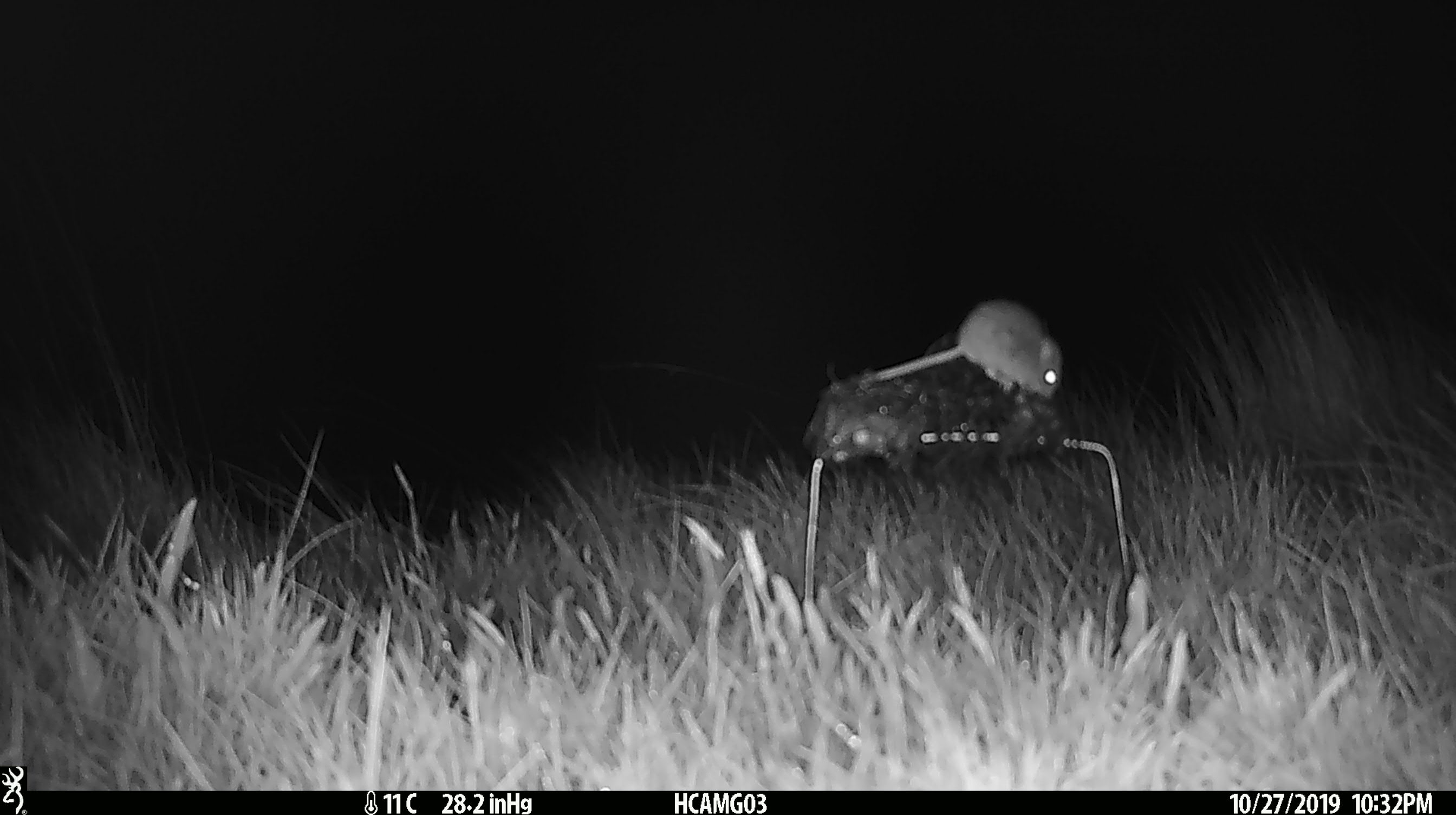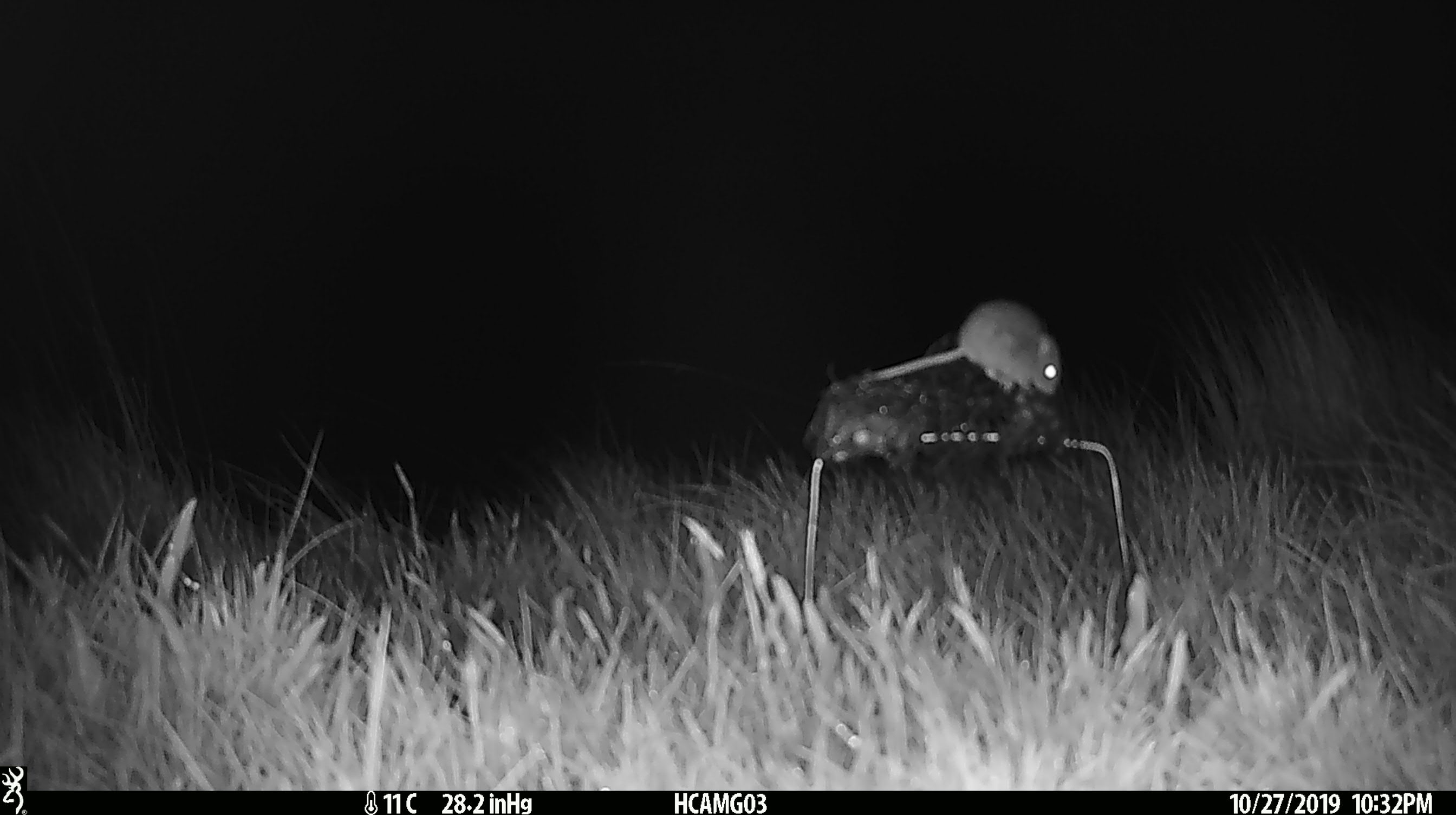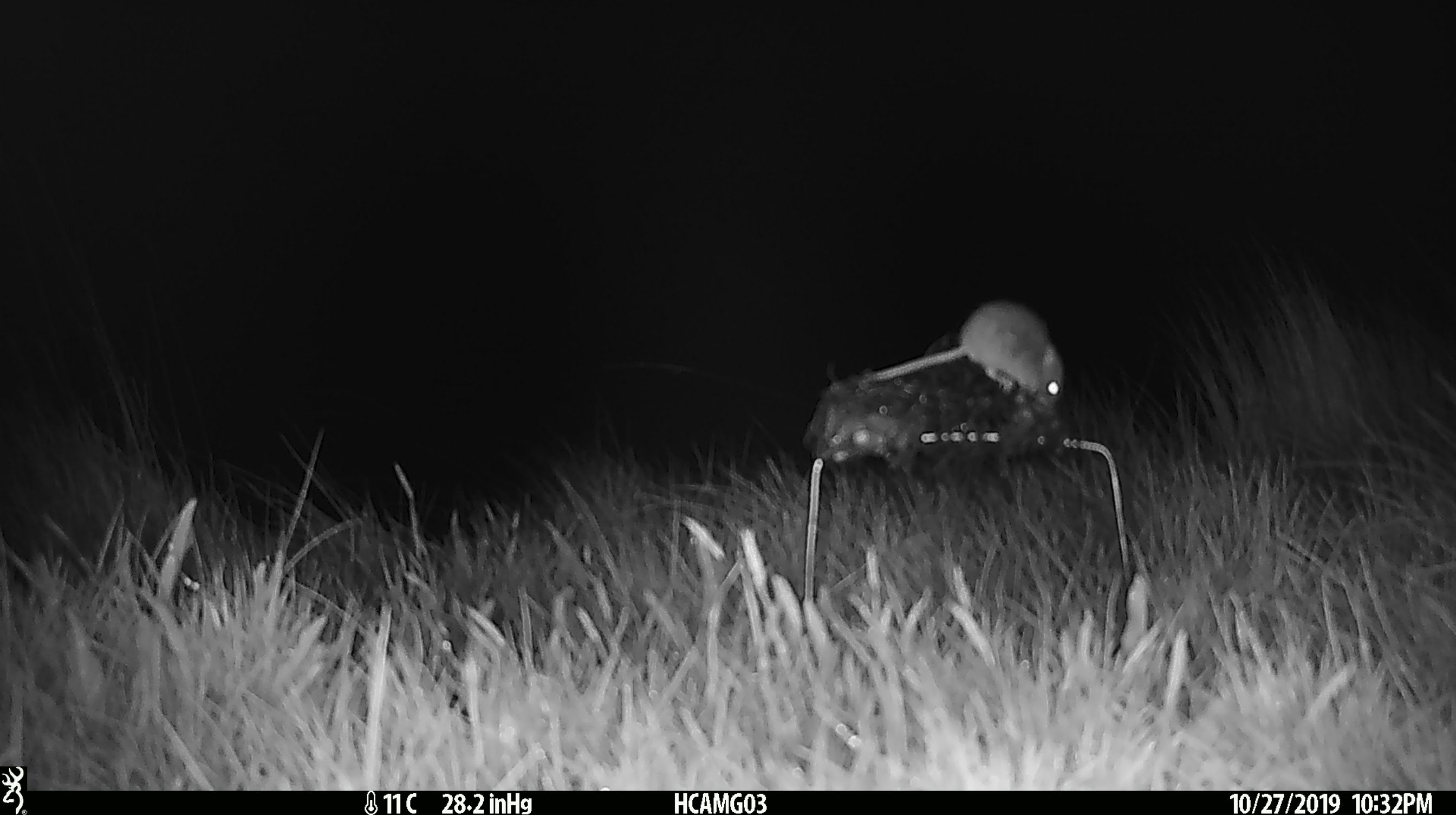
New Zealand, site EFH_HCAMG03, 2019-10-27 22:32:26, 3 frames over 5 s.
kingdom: Animalia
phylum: Chordata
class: Mammalia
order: Rodentia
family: Muridae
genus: Mus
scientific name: Mus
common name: mouse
Mouse (Mus).